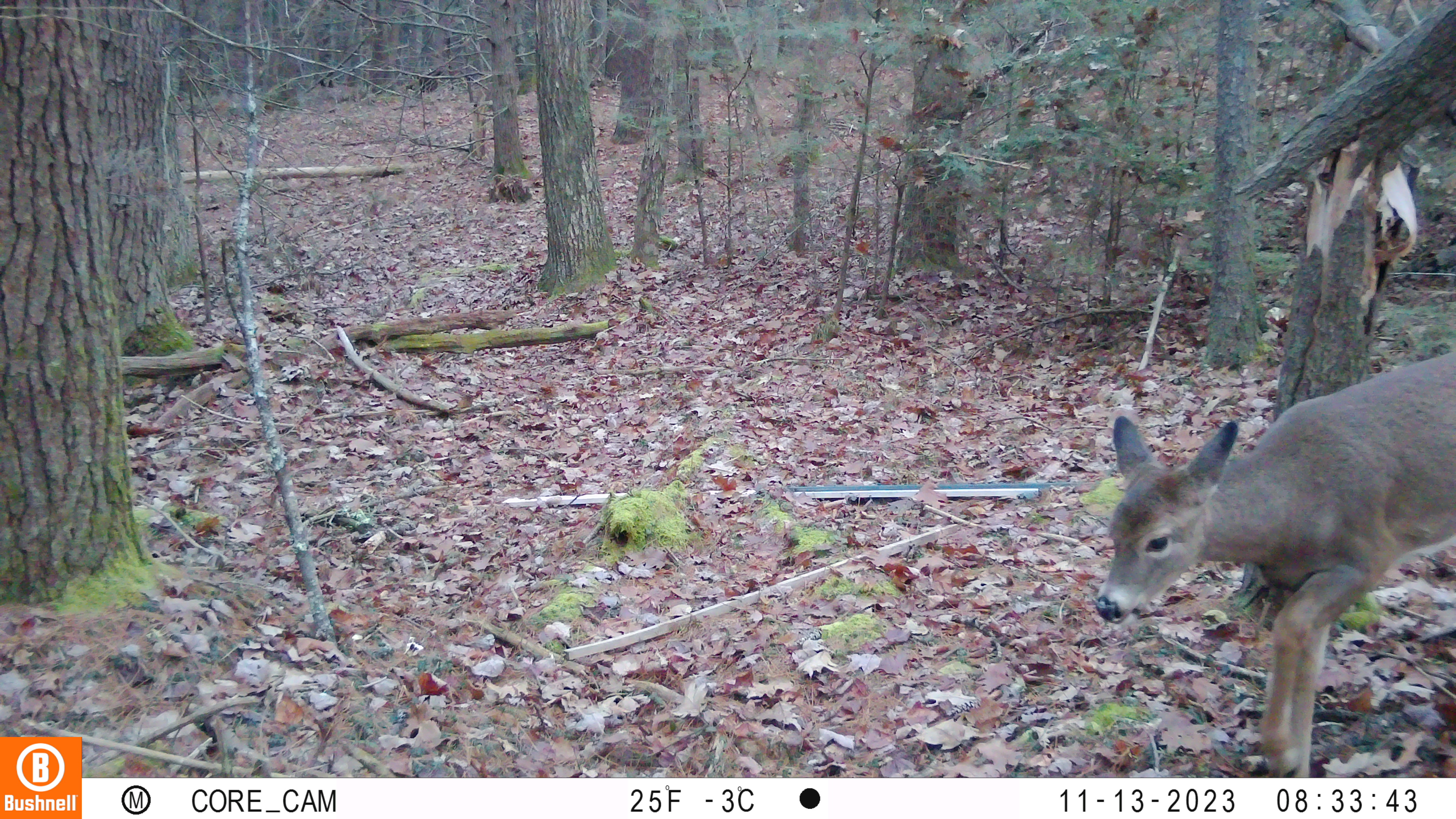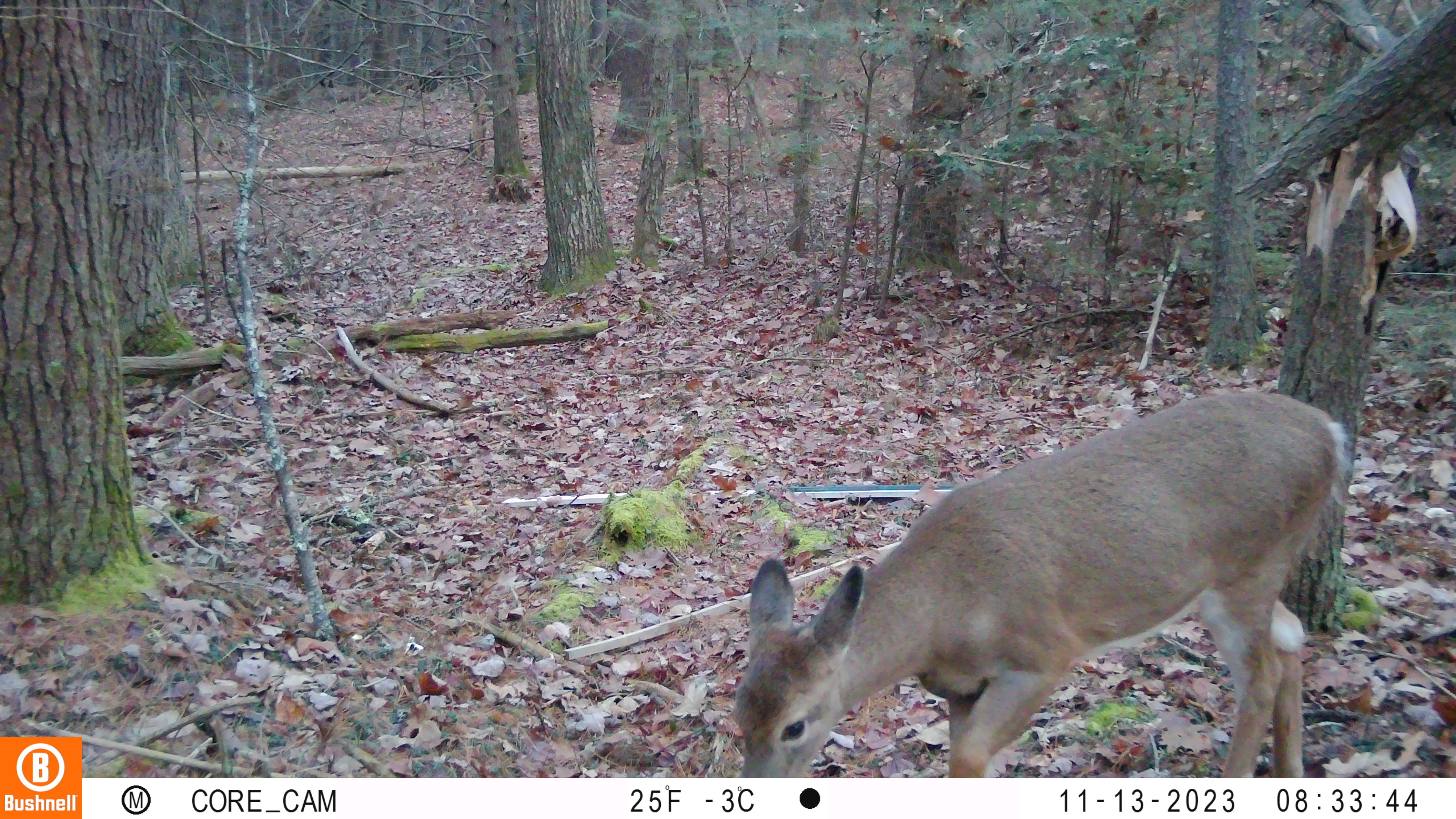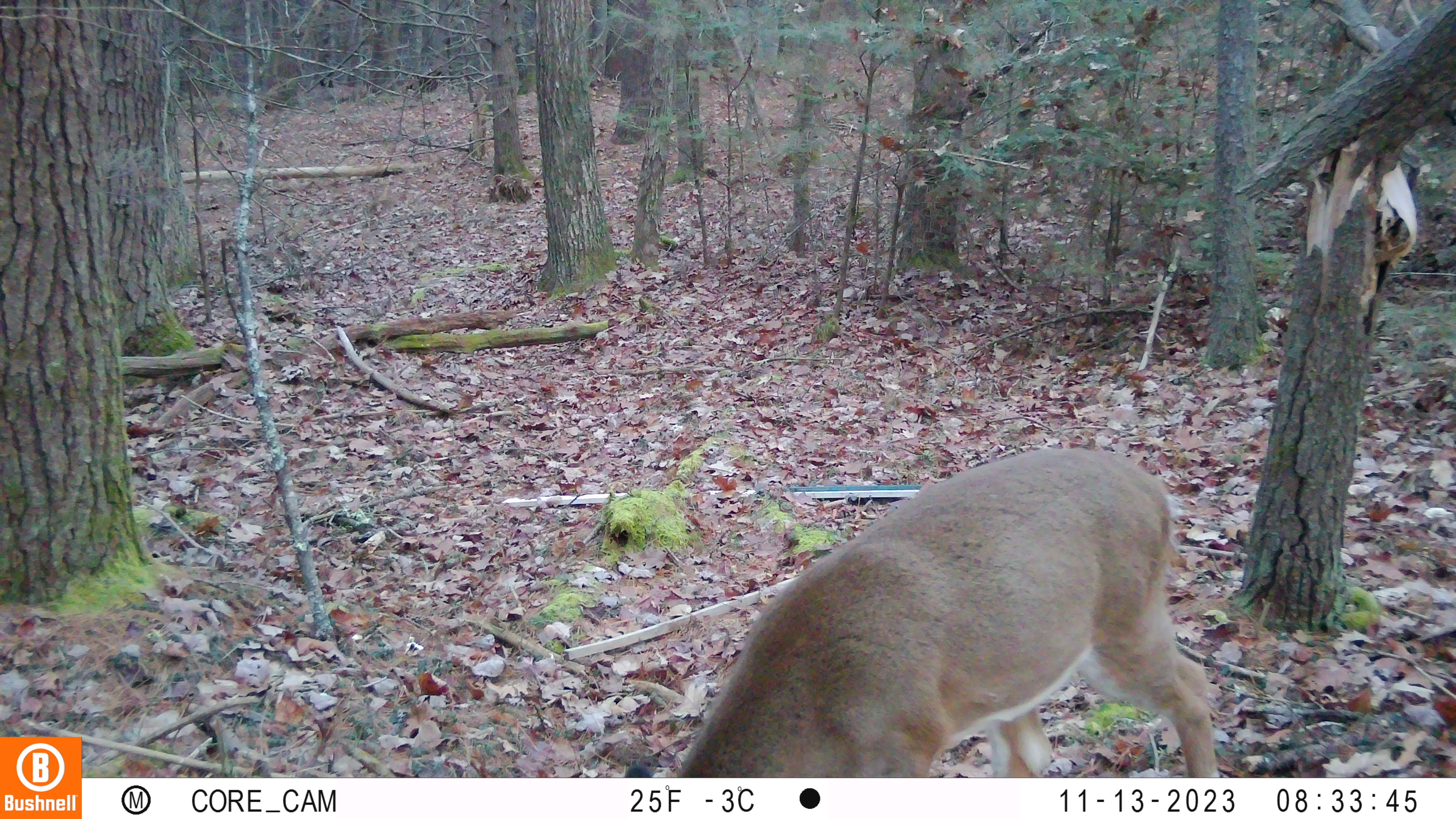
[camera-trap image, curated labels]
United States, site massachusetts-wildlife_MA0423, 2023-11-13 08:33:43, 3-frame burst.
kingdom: Animalia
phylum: Chordata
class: Mammalia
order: Artiodactyla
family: Cervidae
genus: Odocoileus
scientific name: Odocoileus virginianus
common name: white-tailed deer